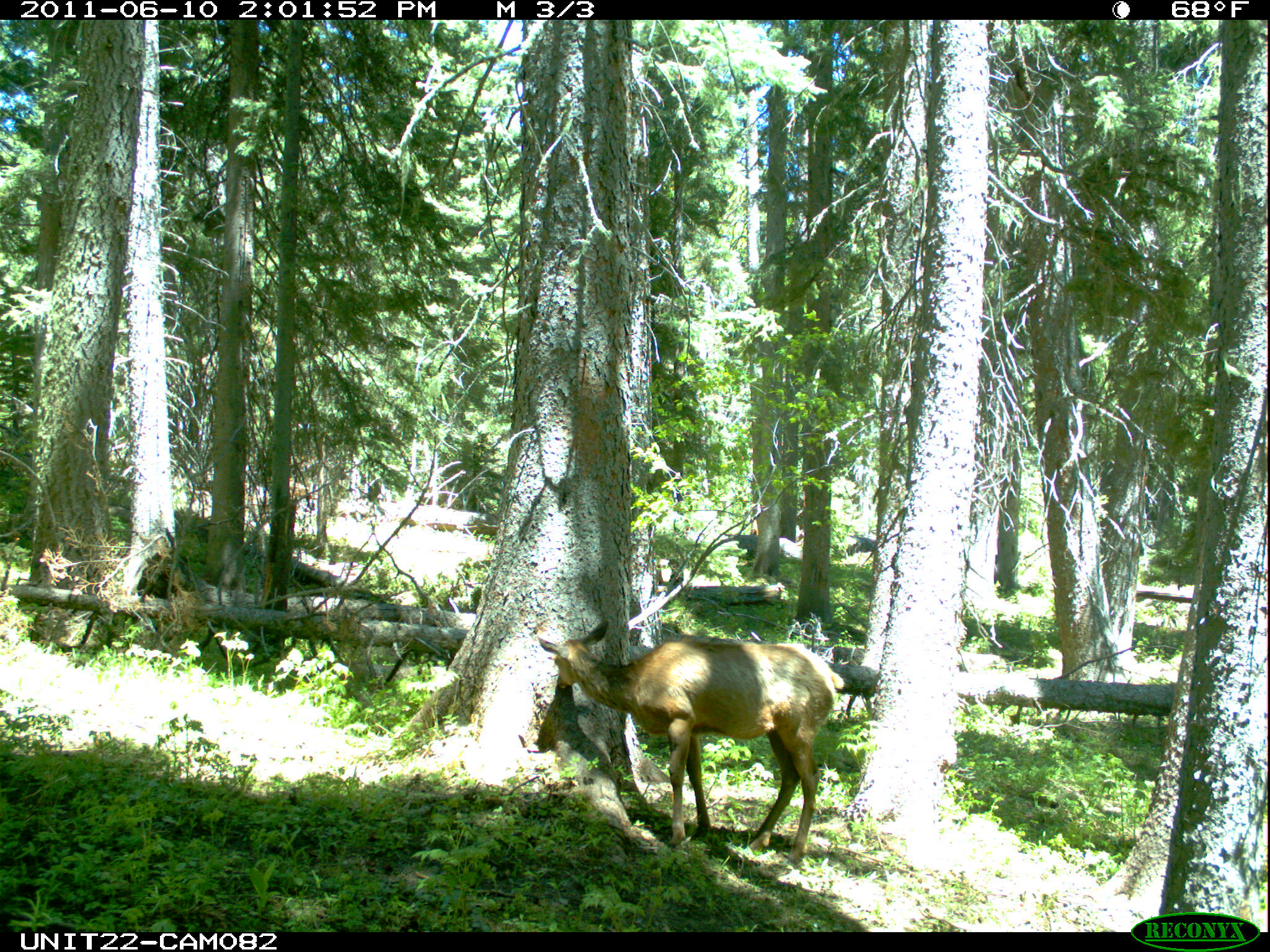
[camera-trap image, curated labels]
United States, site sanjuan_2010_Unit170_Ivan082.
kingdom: Animalia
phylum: Chordata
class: Mammalia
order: Artiodactyla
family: Cervidae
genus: Cervus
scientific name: Cervus elaphus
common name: red deer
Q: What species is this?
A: Cervus elaphus (red deer).